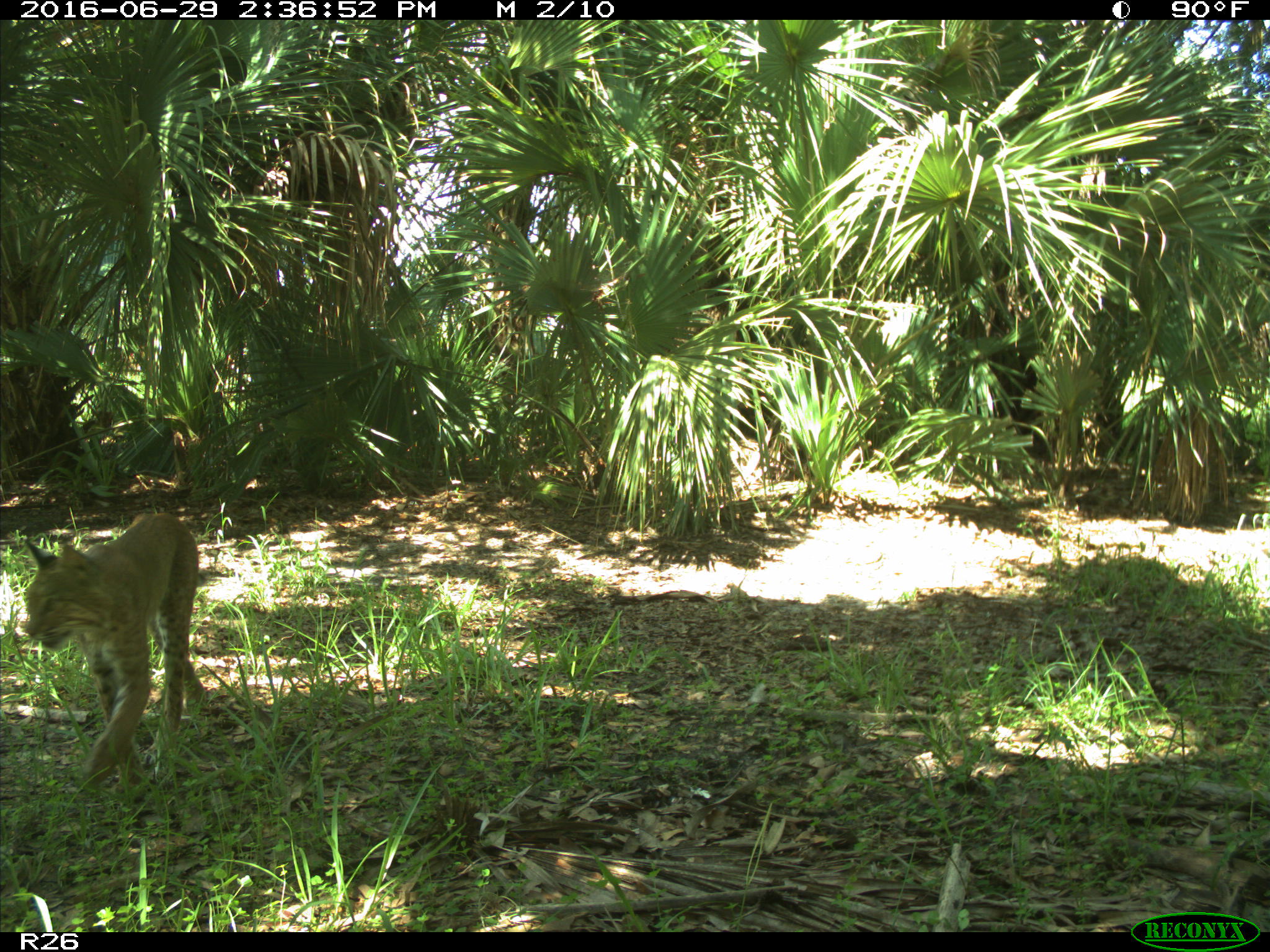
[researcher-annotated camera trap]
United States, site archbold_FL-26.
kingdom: Animalia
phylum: Chordata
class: Mammalia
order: Carnivora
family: Felidae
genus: Lynx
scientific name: Lynx rufus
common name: bobcat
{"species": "Lynx rufus (bobcat)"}